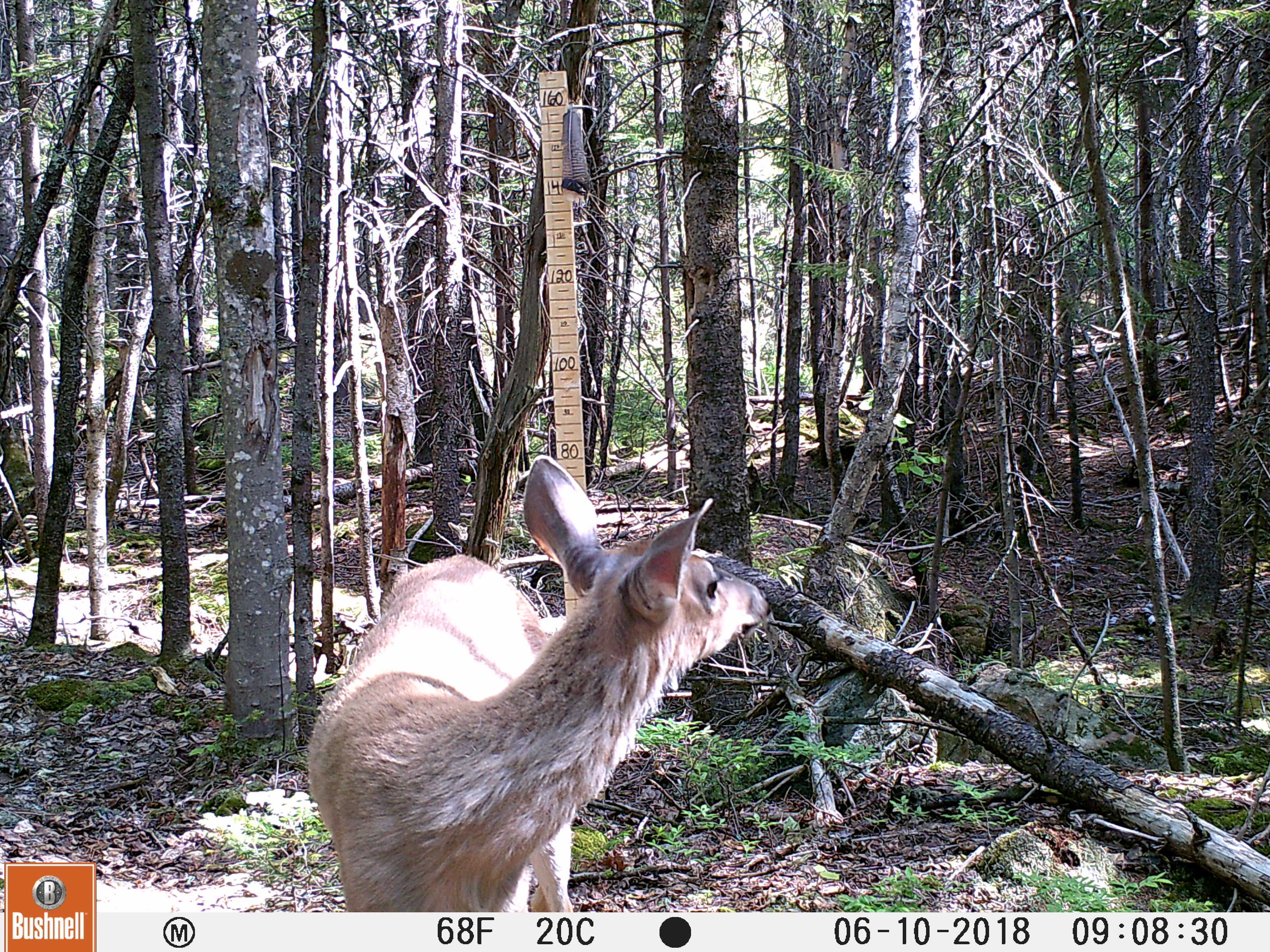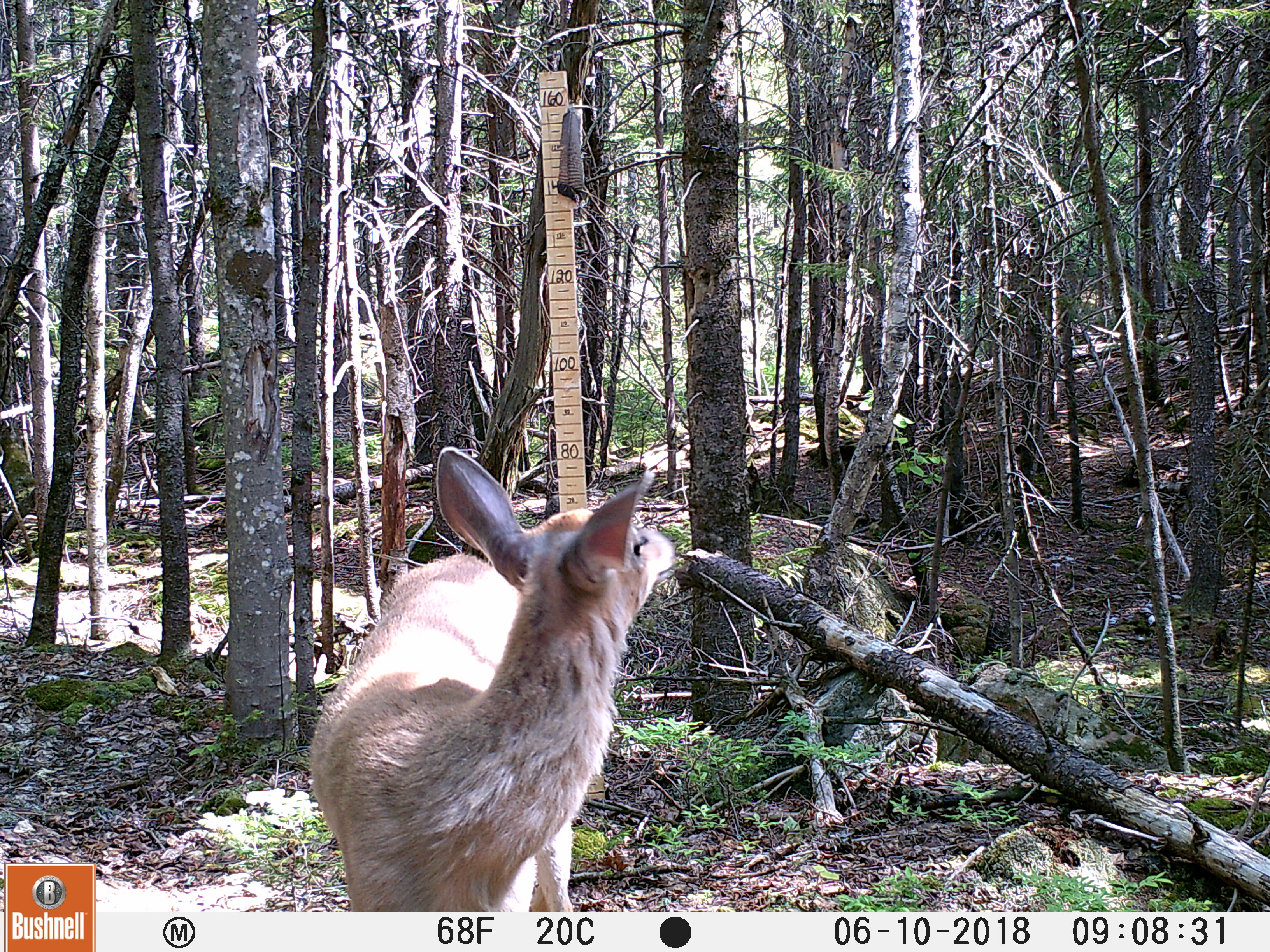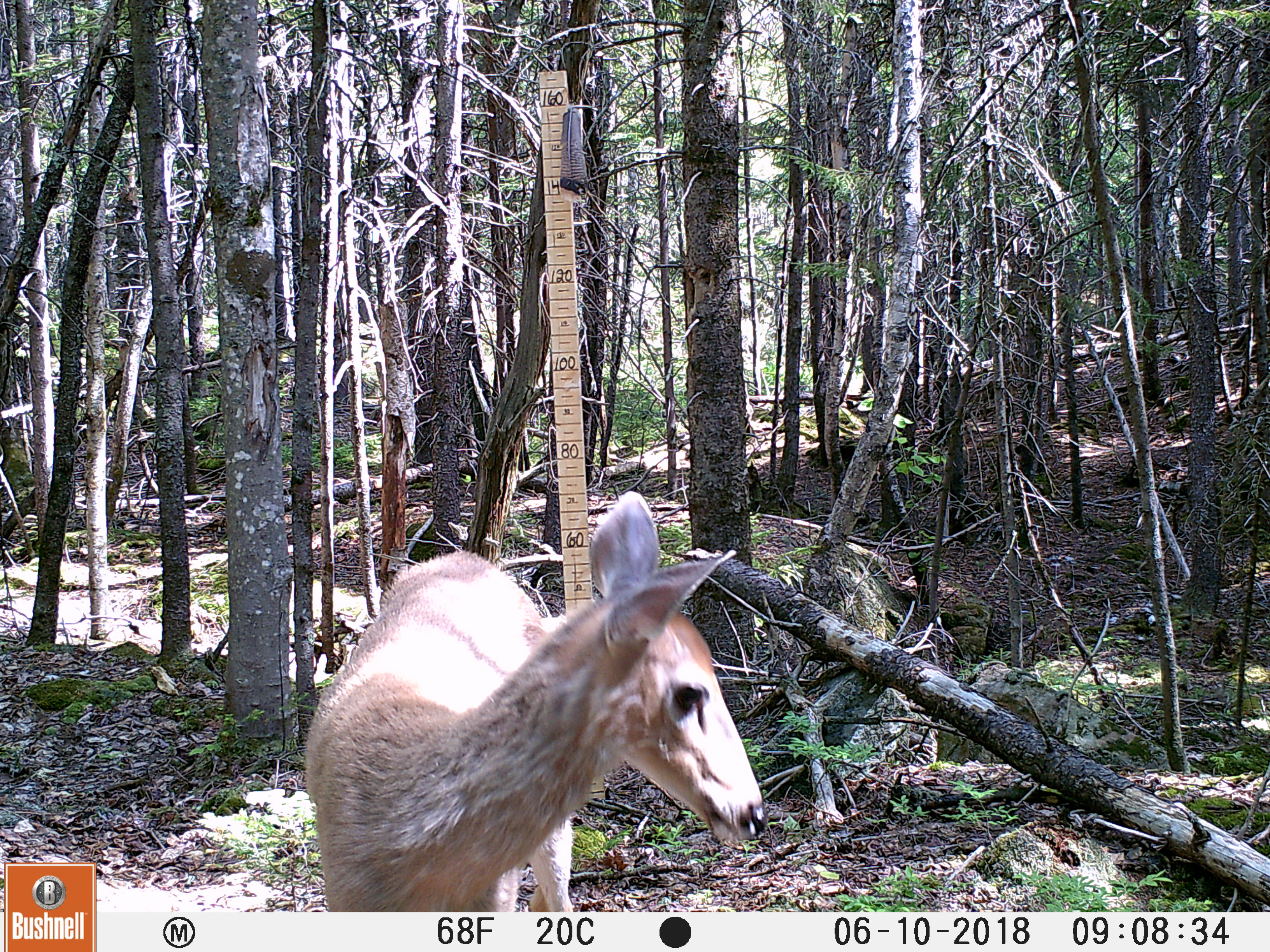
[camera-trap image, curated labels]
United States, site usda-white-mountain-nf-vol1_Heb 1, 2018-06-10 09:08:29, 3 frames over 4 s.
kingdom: Animalia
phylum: Chordata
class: Mammalia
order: Artiodactyla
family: Cervidae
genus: Odocoileus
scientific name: Odocoileus virginianus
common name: white-tailed deer